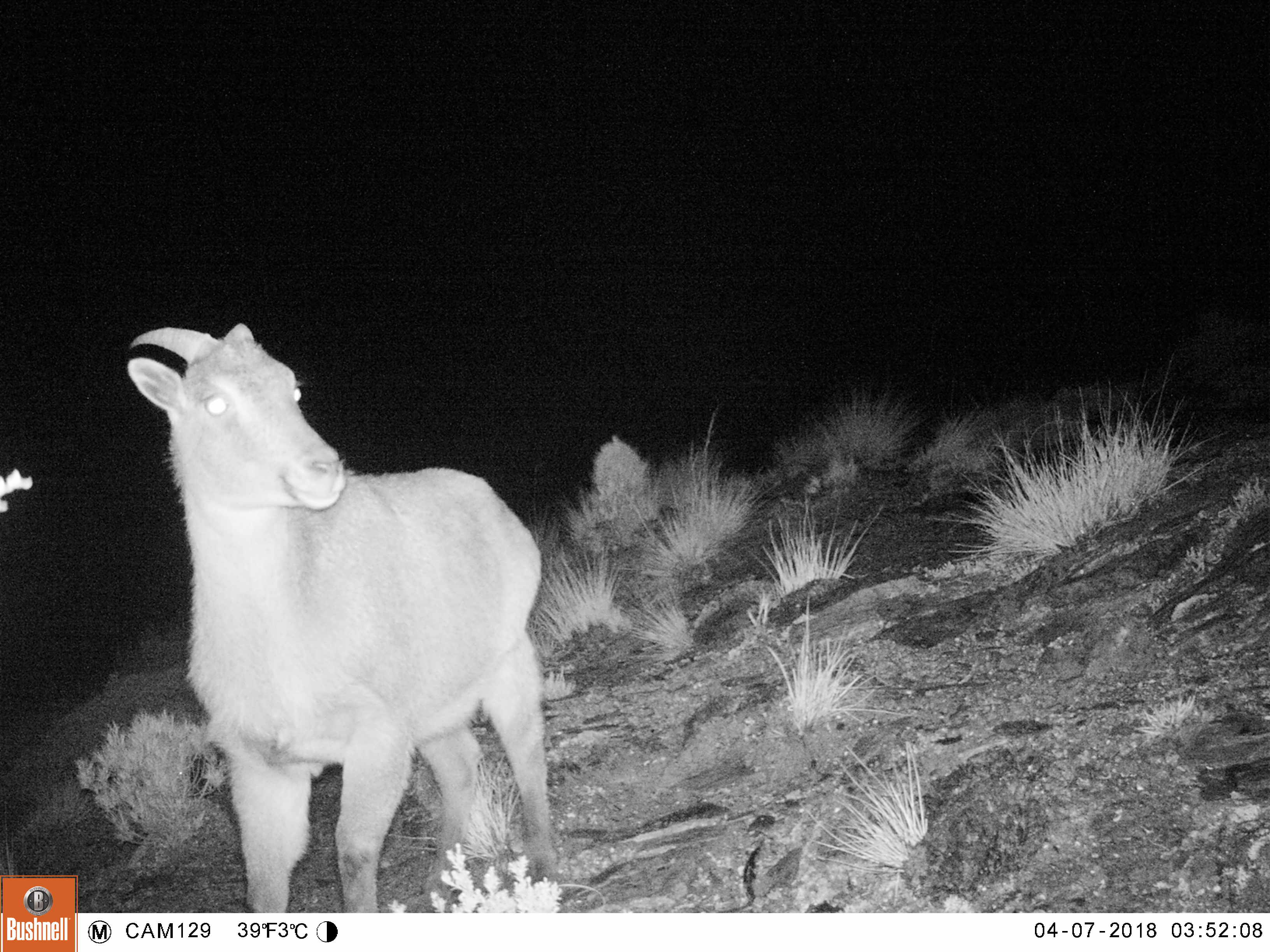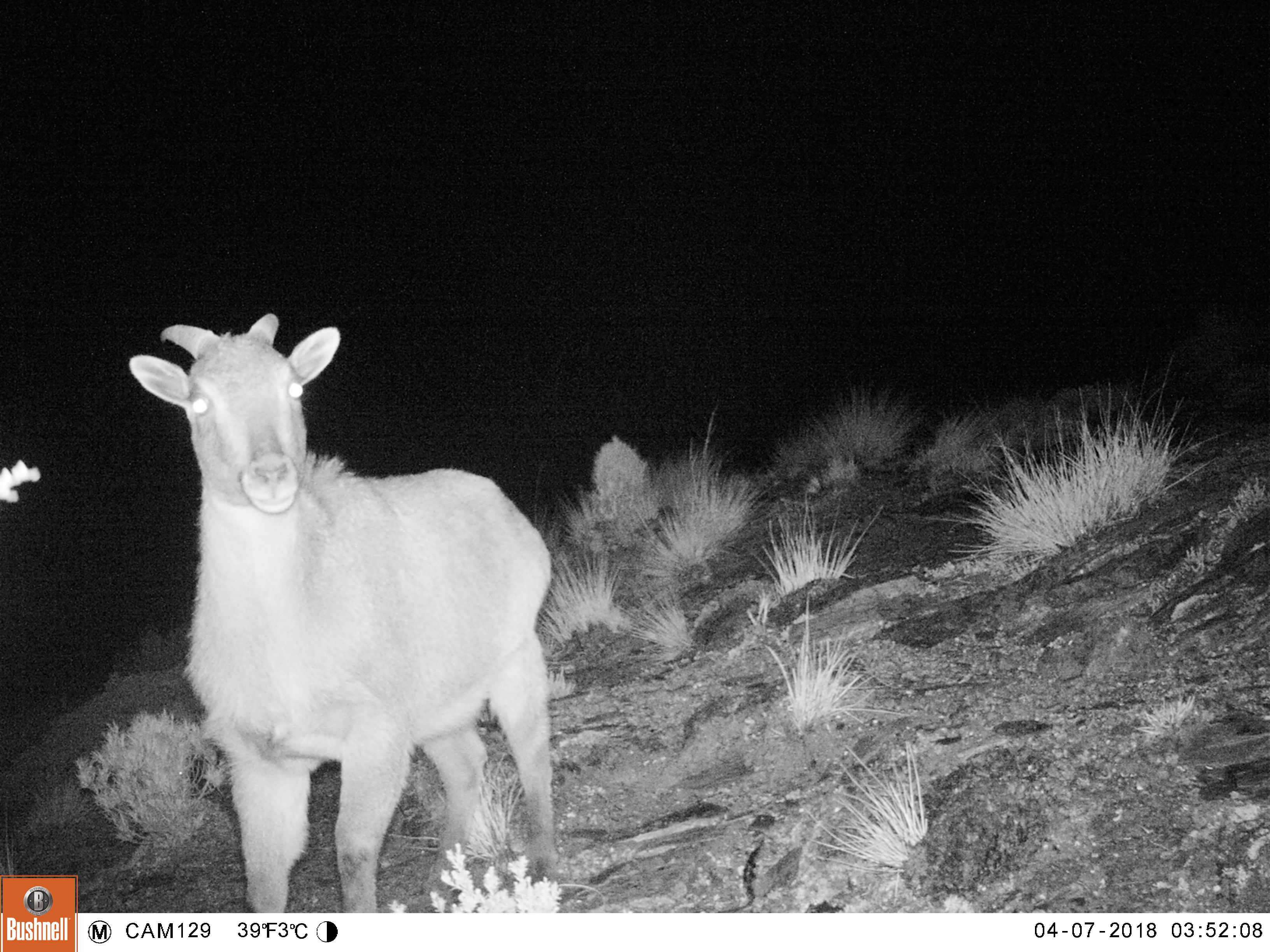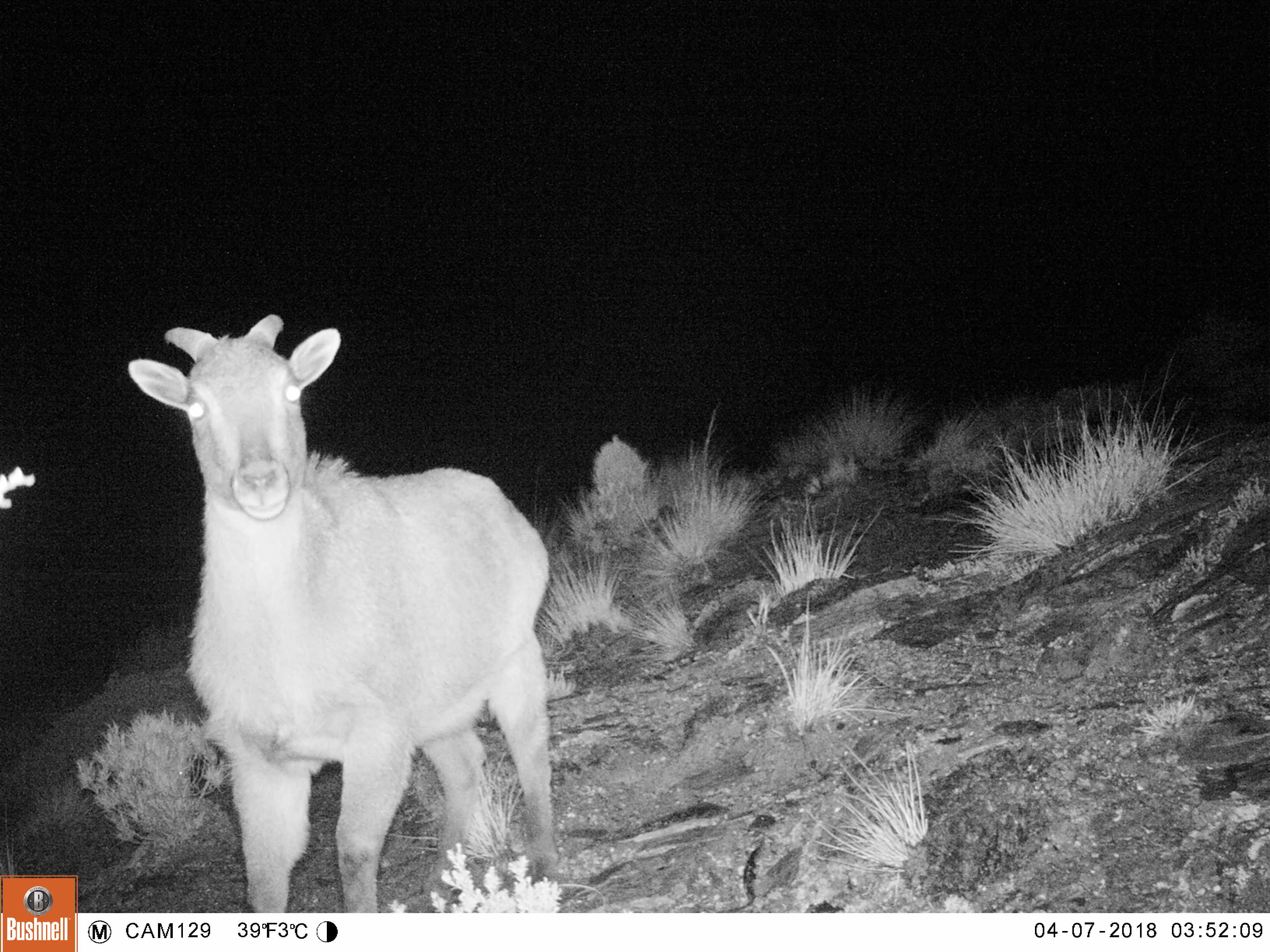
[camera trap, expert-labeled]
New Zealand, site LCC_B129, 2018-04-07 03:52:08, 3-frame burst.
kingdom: Animalia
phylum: Chordata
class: Mammalia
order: Artiodactyla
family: Bovidae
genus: Nilgiritragus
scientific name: Nilgiritragus hylocrius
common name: tahr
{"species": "tahr (Nilgiritragus hylocrius)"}